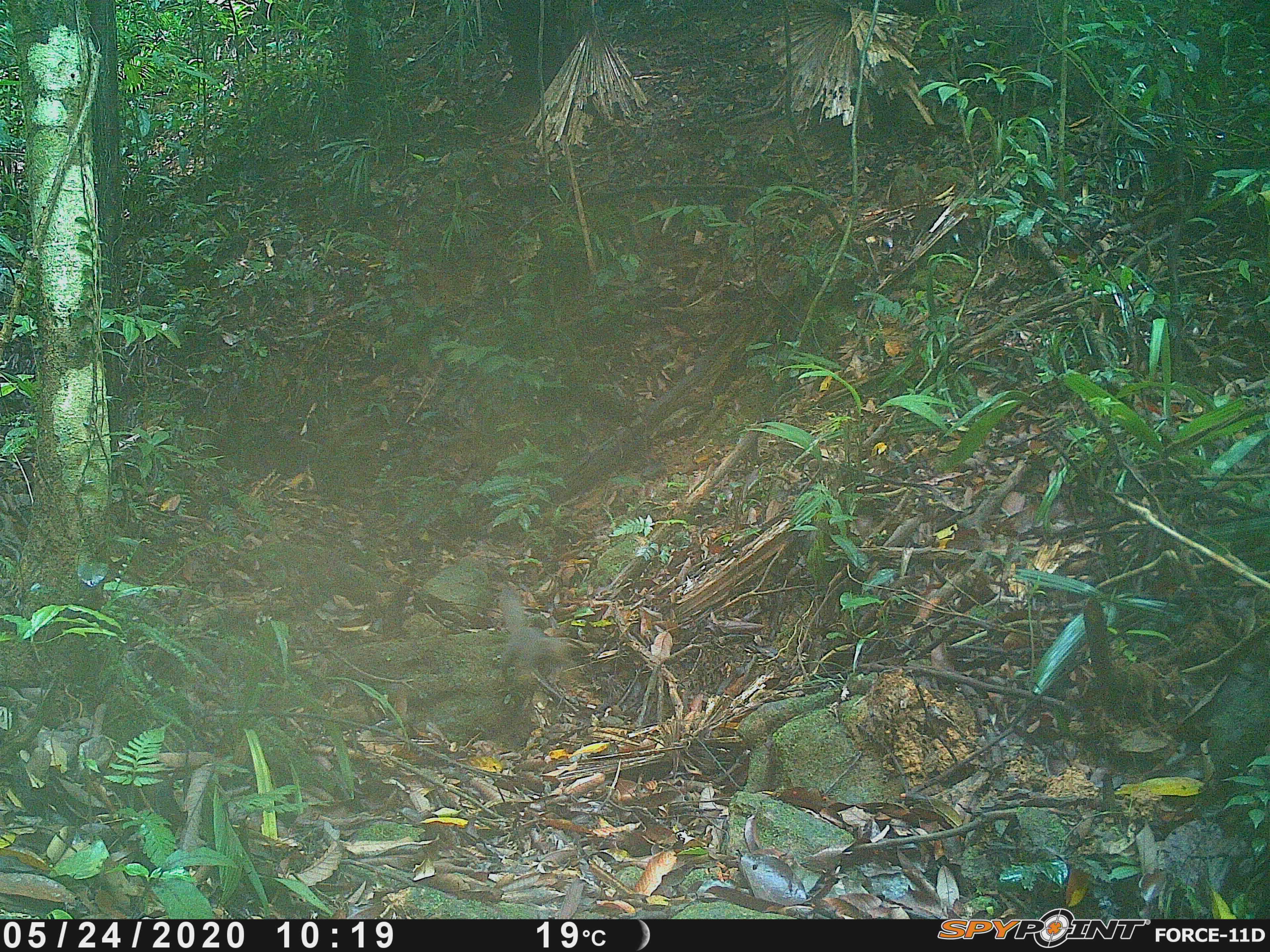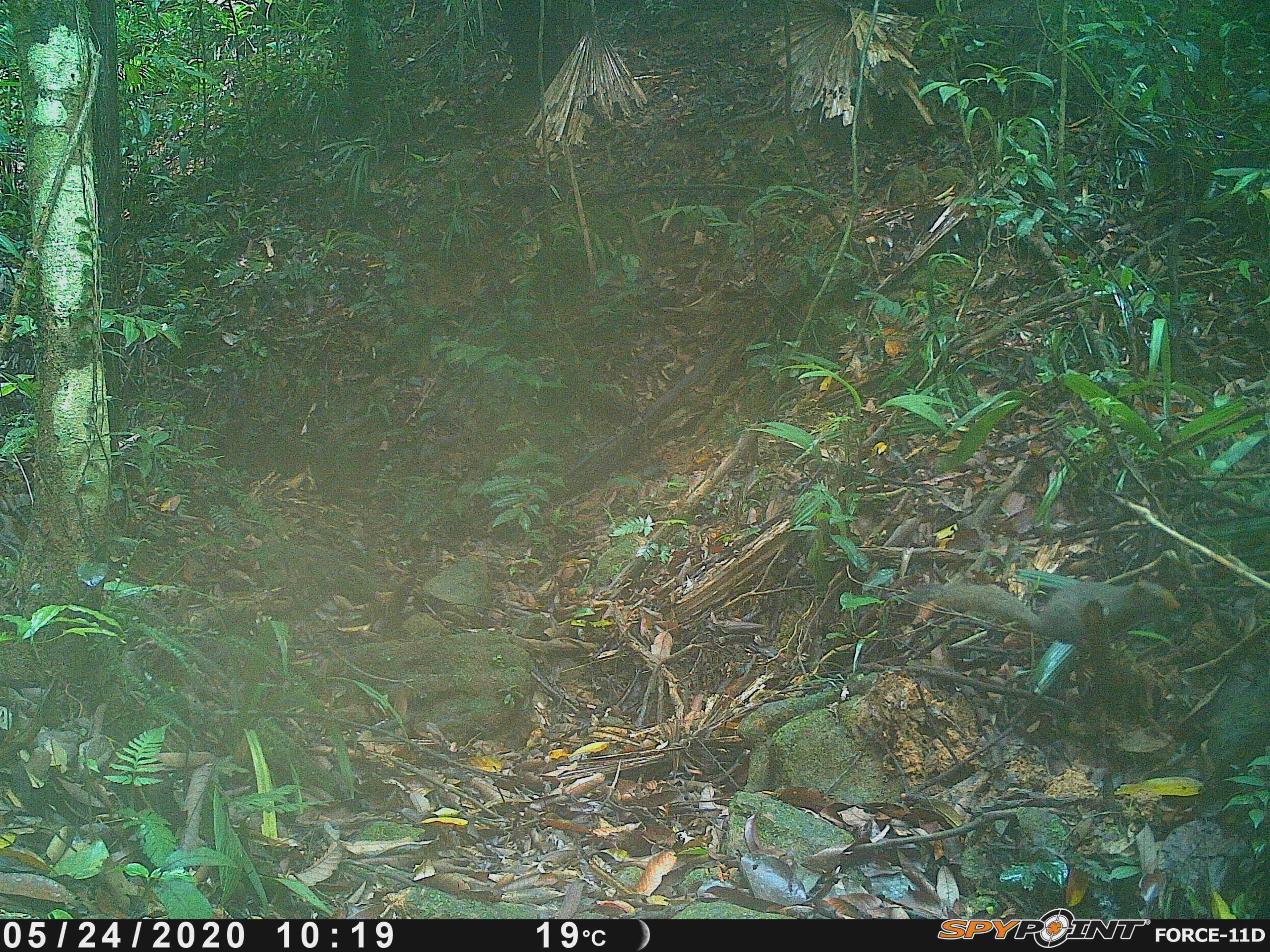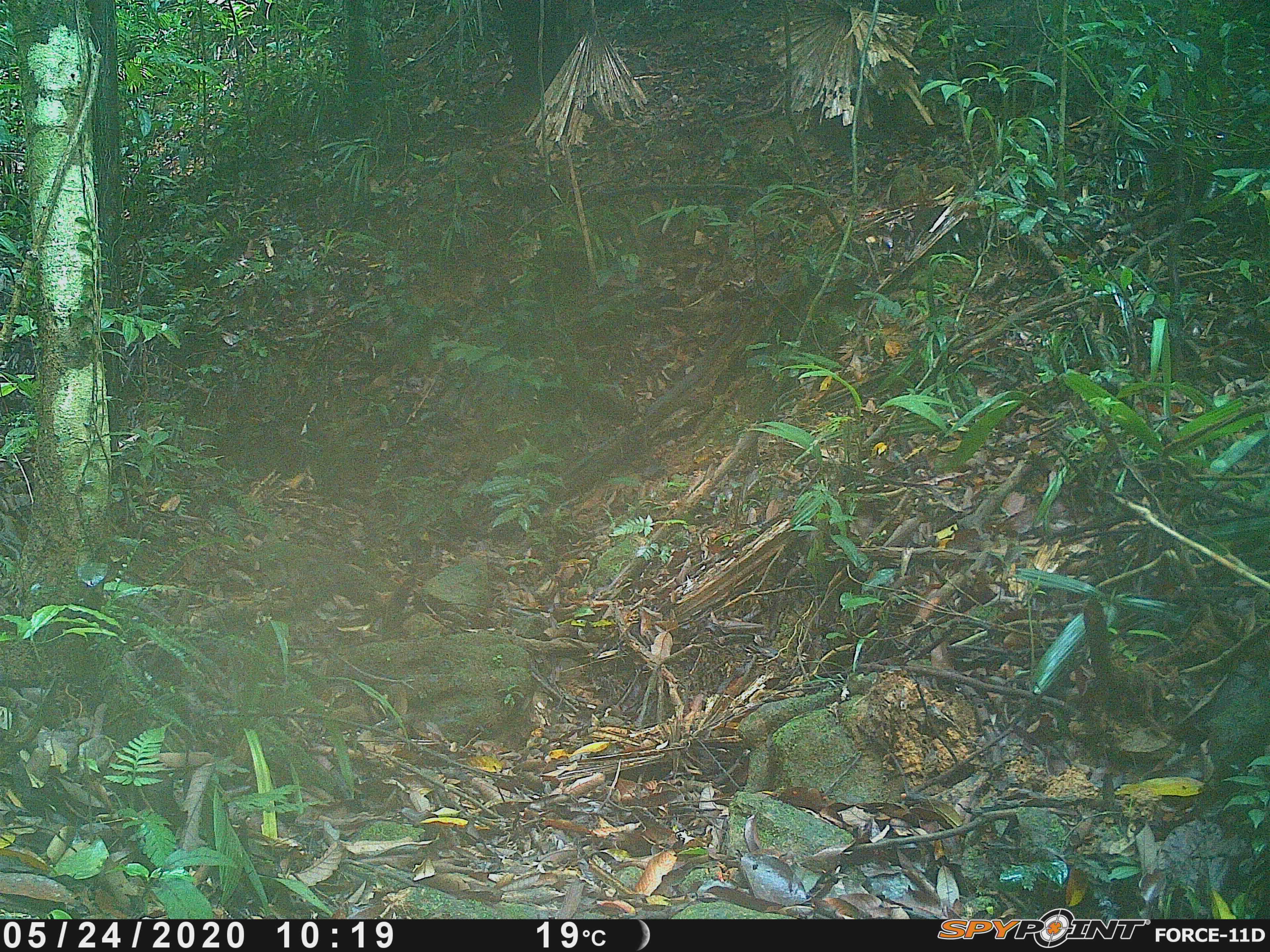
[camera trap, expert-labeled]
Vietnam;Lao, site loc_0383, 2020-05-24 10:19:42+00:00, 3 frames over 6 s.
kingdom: Animalia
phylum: Chordata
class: Mammalia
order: Rodentia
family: Sciuridae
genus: Callosciurus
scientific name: Callosciurus erythraeus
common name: pallas's squirrel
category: pallass squirrel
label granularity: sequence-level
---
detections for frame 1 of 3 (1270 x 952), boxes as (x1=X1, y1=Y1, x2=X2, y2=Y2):
pallass squirrel: (x1=497, y1=587, x2=571, y2=680)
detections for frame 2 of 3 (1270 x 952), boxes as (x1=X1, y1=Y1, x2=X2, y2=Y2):
pallass squirrel: (x1=933, y1=575, x2=1181, y2=655)